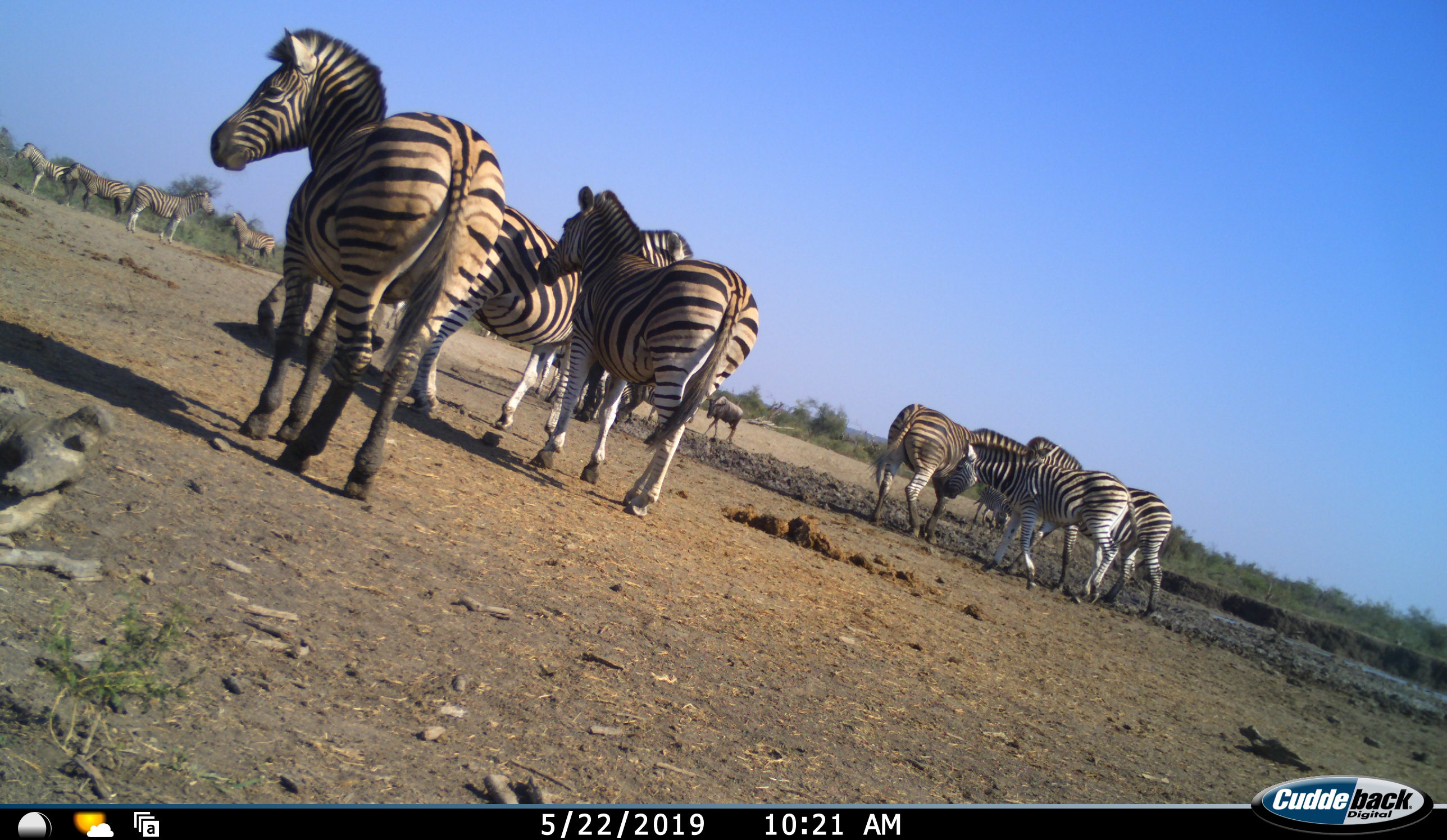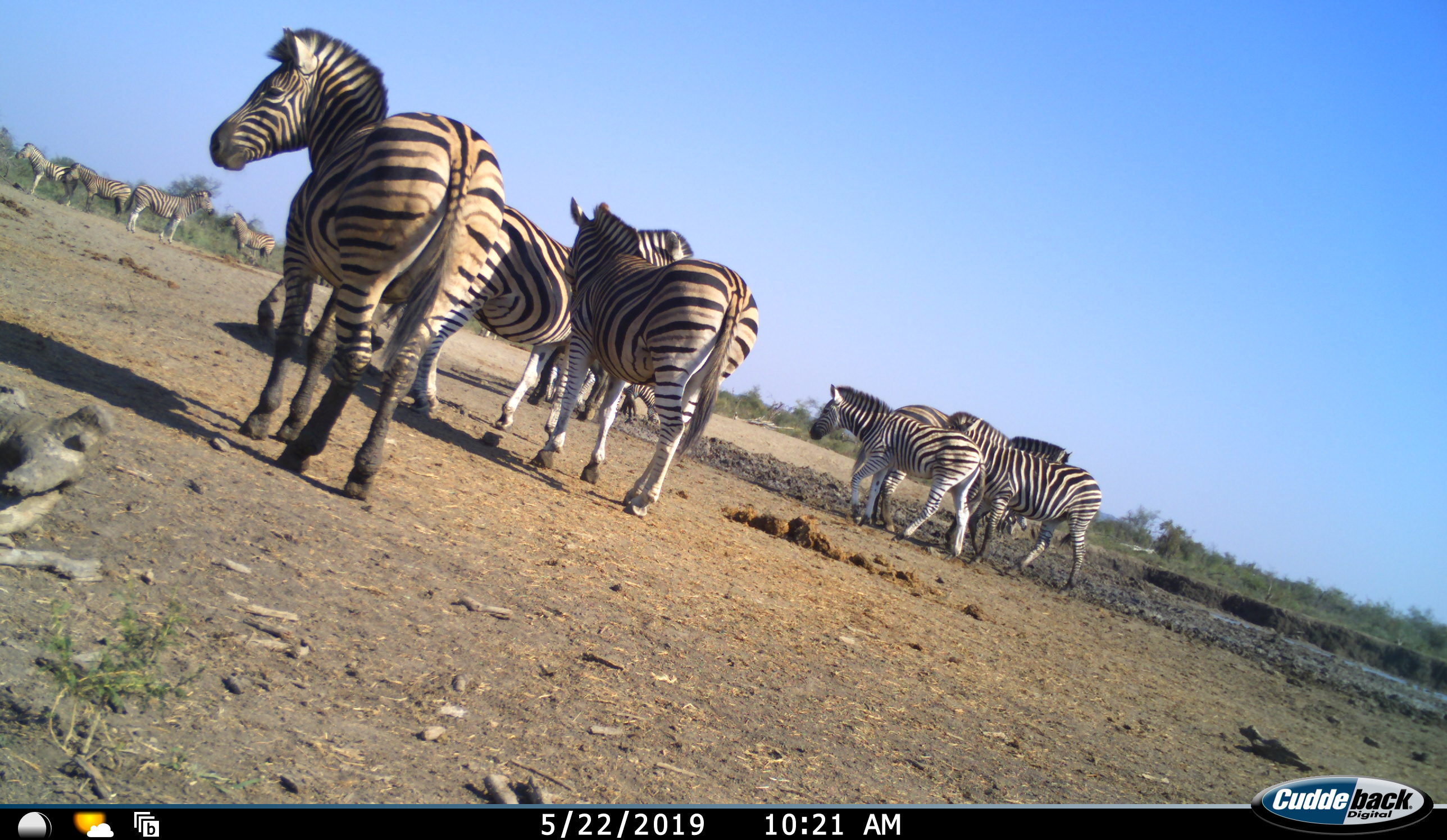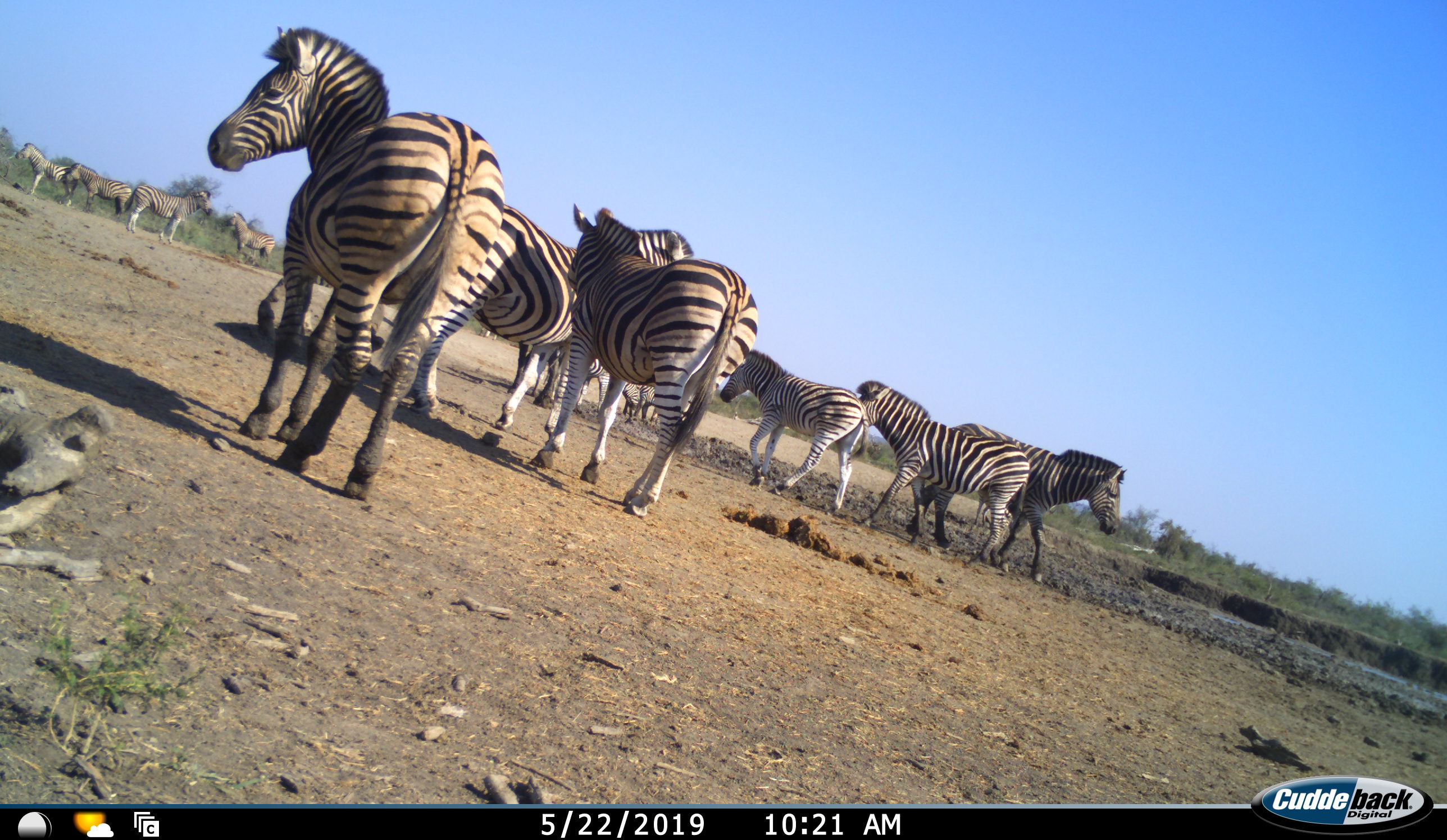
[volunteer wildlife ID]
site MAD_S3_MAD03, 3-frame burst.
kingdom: Animalia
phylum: Chordata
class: Mammalia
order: Perissodactyla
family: Equidae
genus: Equus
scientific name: Equus quagga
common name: plains zebra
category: zebraplains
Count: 11-50.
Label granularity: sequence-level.